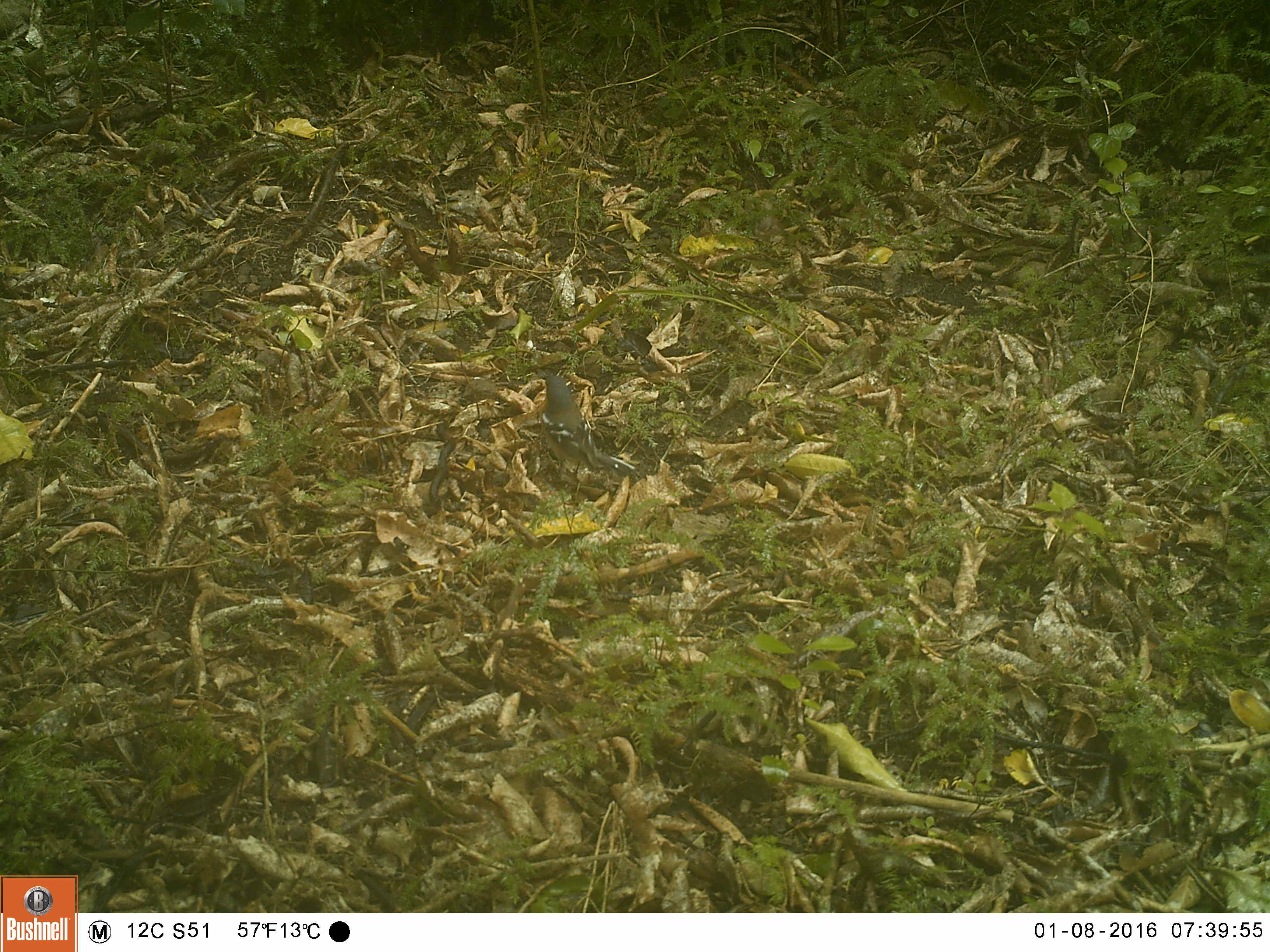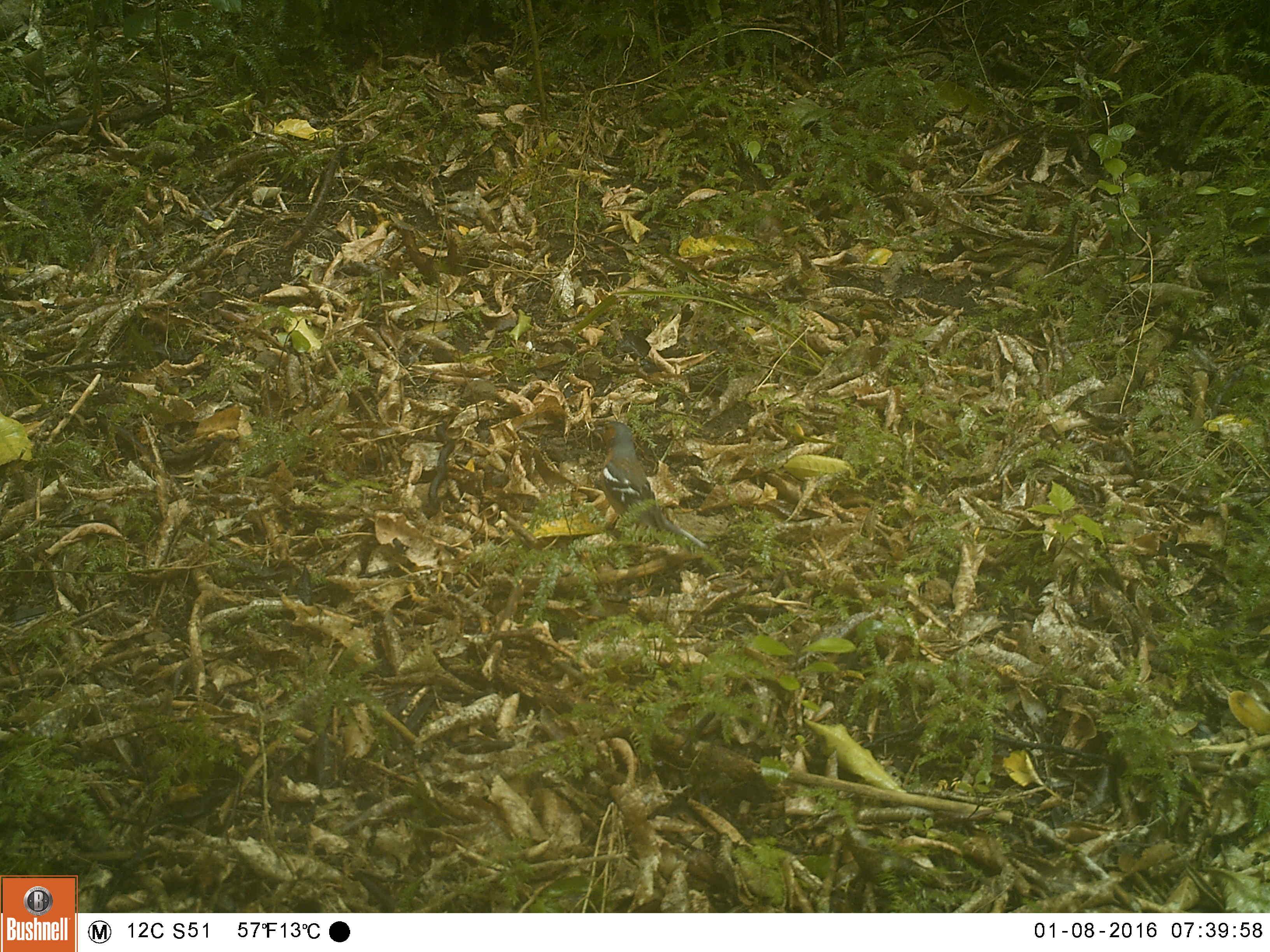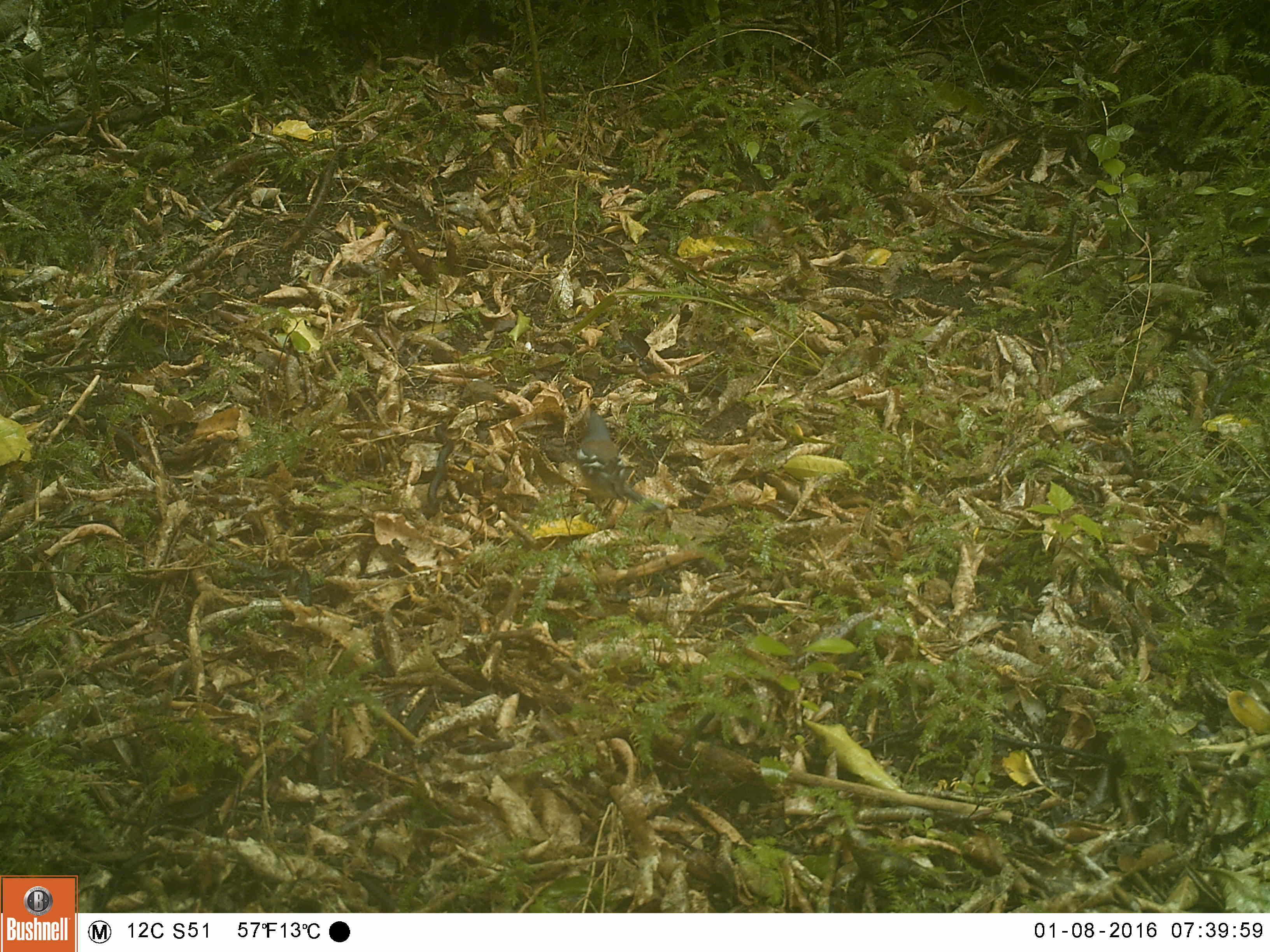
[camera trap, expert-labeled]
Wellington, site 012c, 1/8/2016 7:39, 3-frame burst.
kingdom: Animalia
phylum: Chordata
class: Aves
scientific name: Aves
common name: bird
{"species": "bird (Aves)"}